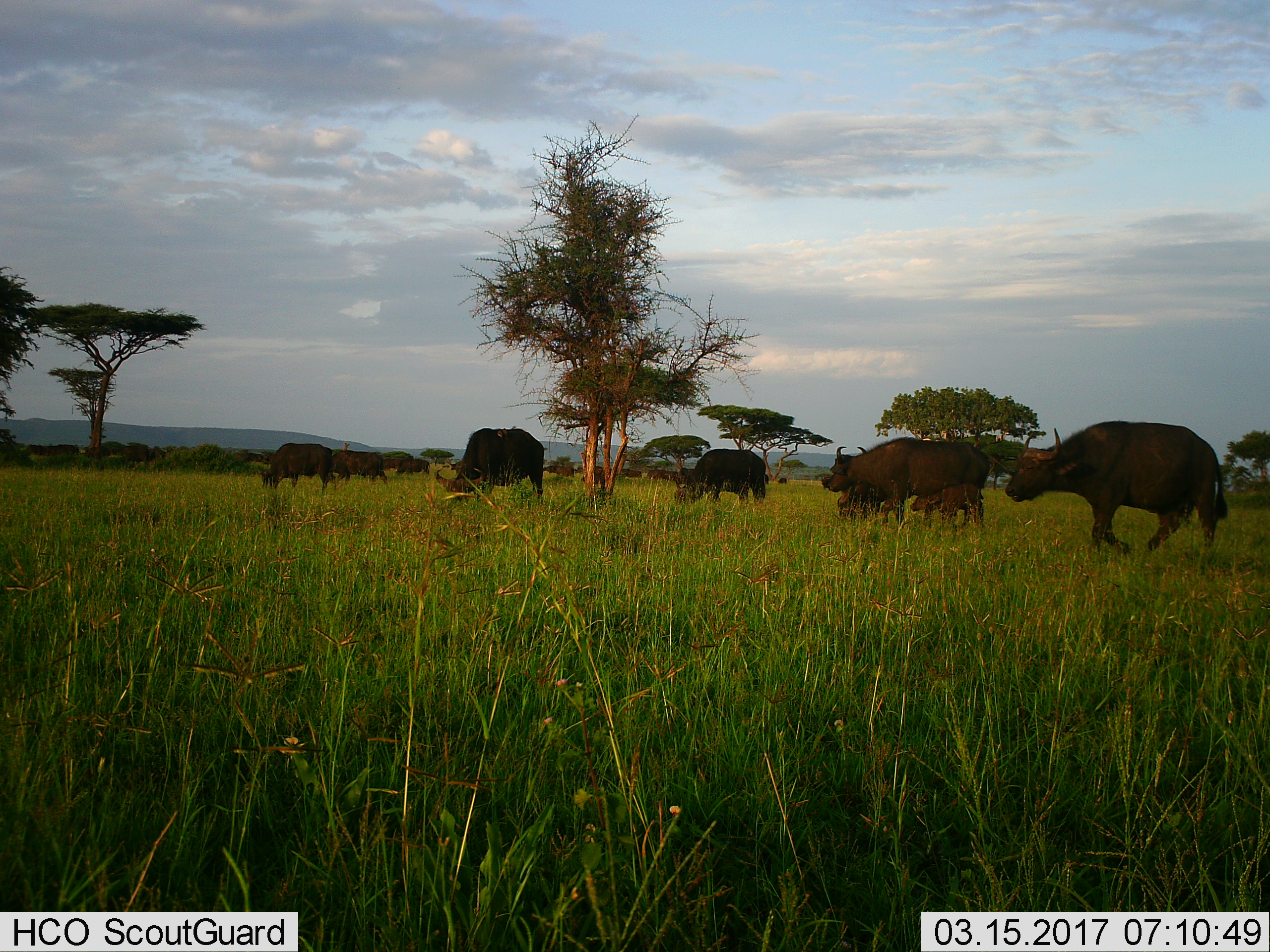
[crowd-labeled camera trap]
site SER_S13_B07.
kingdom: Animalia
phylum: Chordata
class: Mammalia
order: Artiodactyla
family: Bovidae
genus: Syncerus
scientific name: Syncerus caffer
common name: african buffalo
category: buffalo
Buffalo (african buffalo) (Syncerus caffer), count 11-50. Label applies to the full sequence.